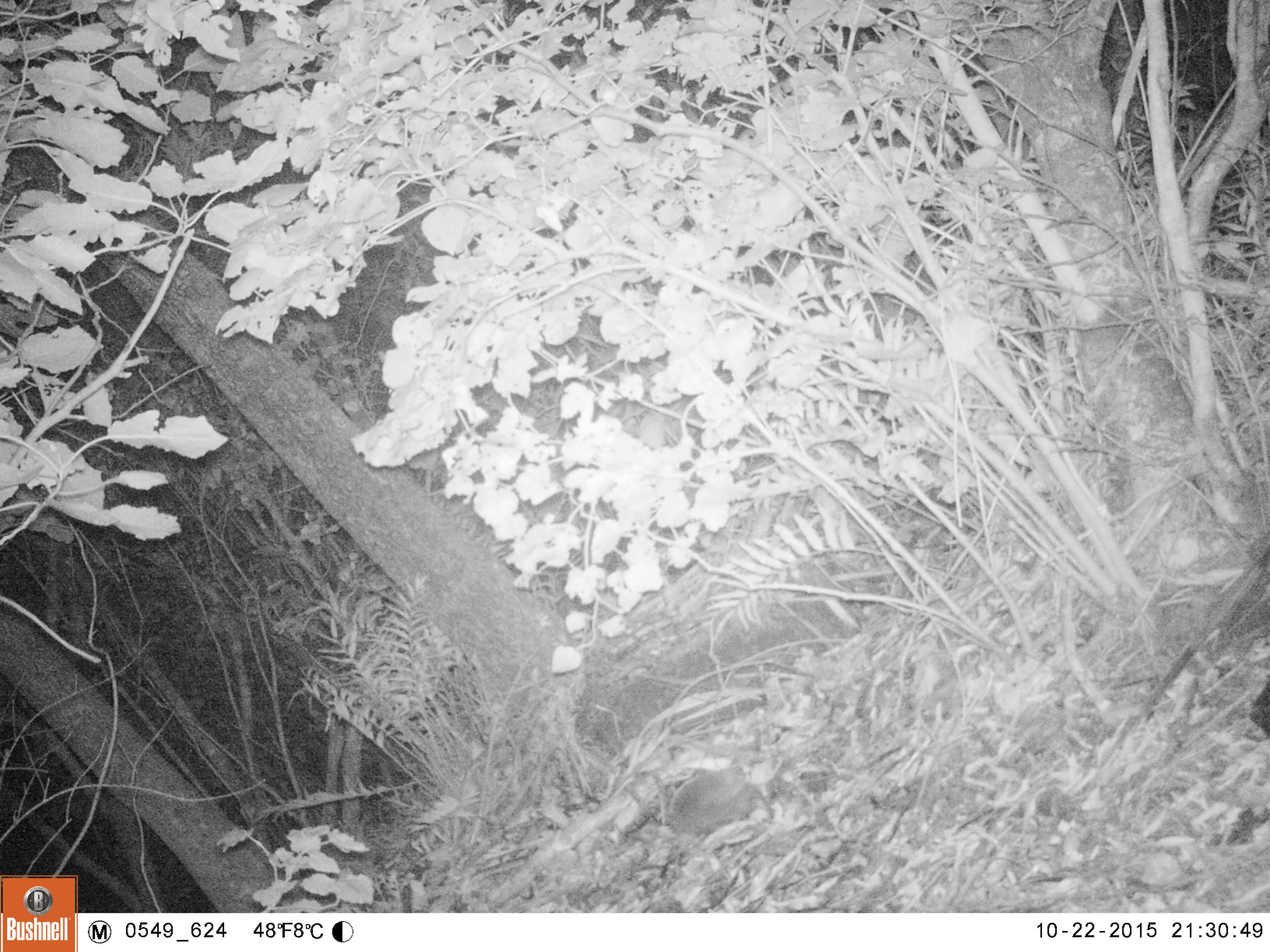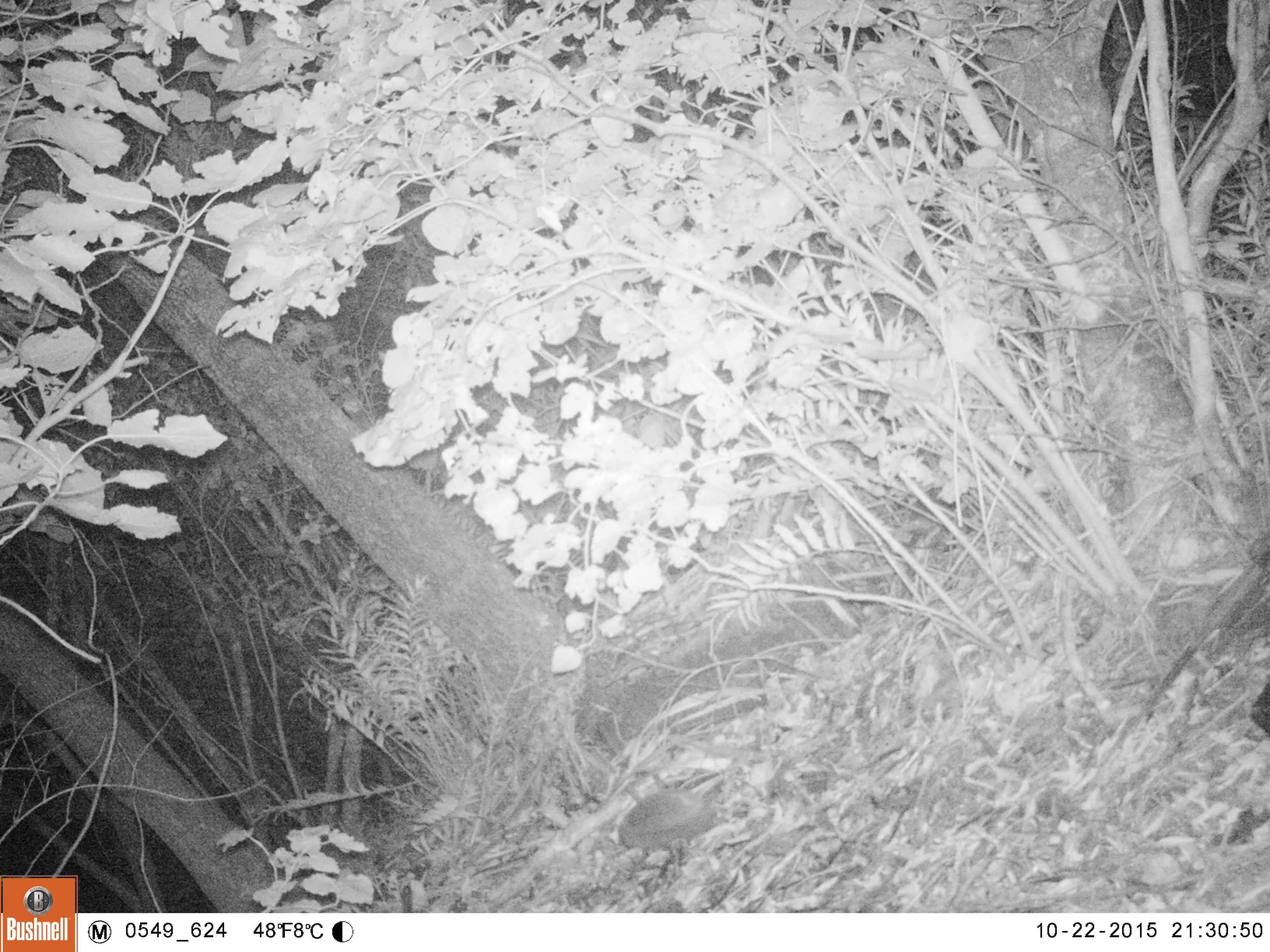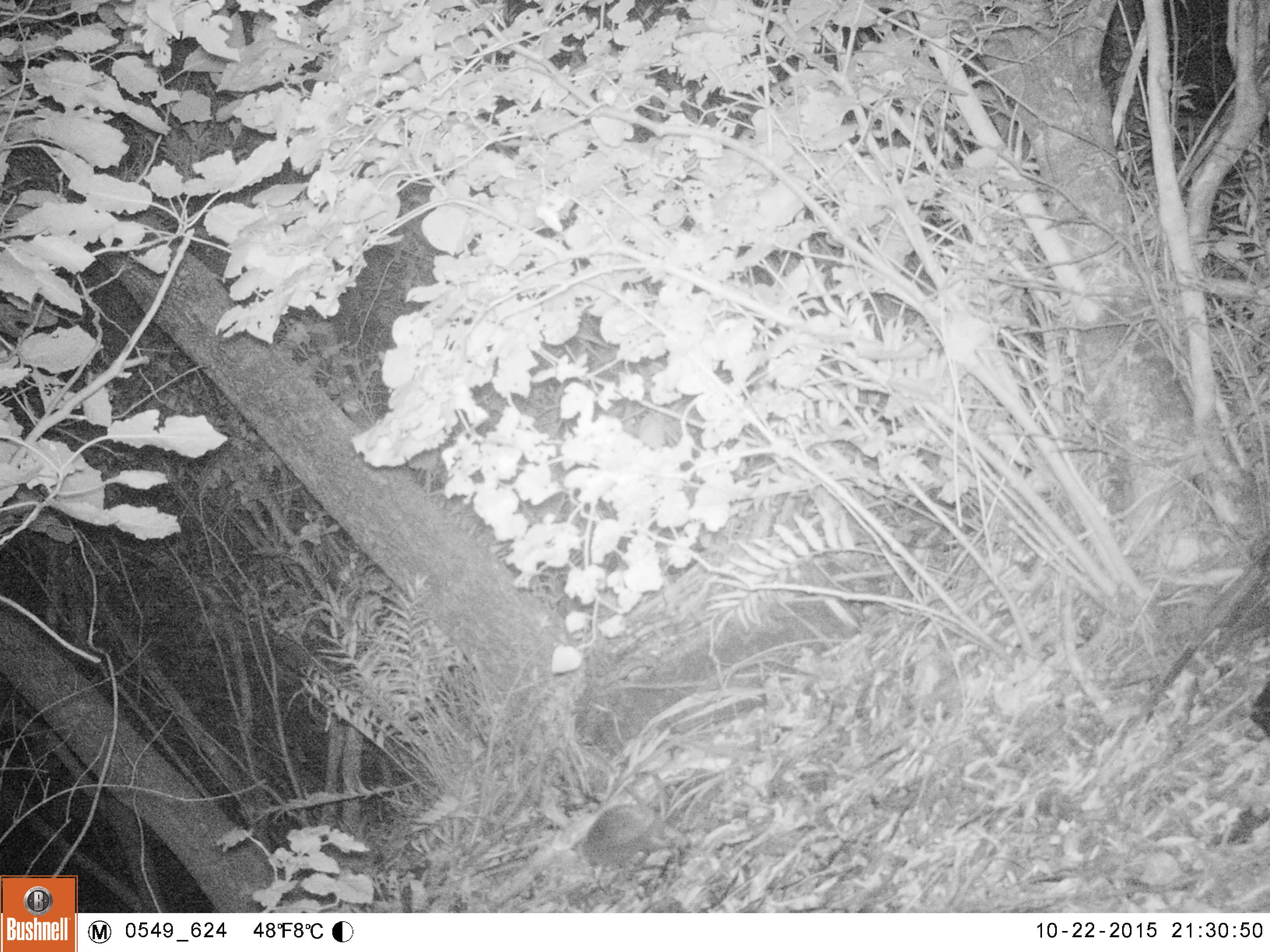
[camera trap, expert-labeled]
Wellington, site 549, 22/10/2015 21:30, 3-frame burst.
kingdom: Animalia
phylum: Chordata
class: Mammalia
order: Eulipotyphla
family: Erinaceidae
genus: Erinaceus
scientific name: Erinaceus europaeus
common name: hedgehog